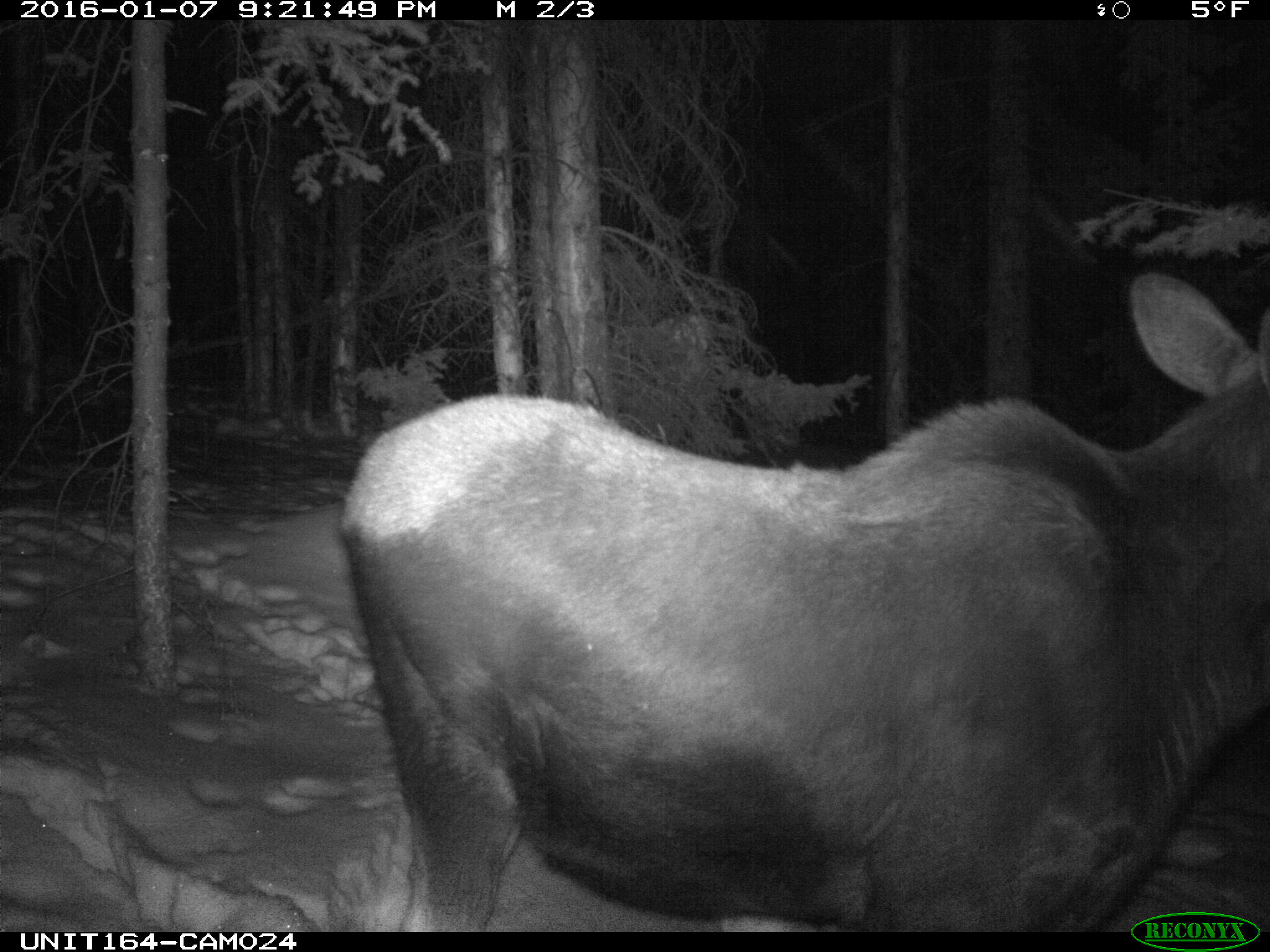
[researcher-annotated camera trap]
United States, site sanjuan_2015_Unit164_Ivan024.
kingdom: Animalia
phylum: Chordata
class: Mammalia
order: Artiodactyla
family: Cervidae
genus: Alces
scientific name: Alces alces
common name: moose